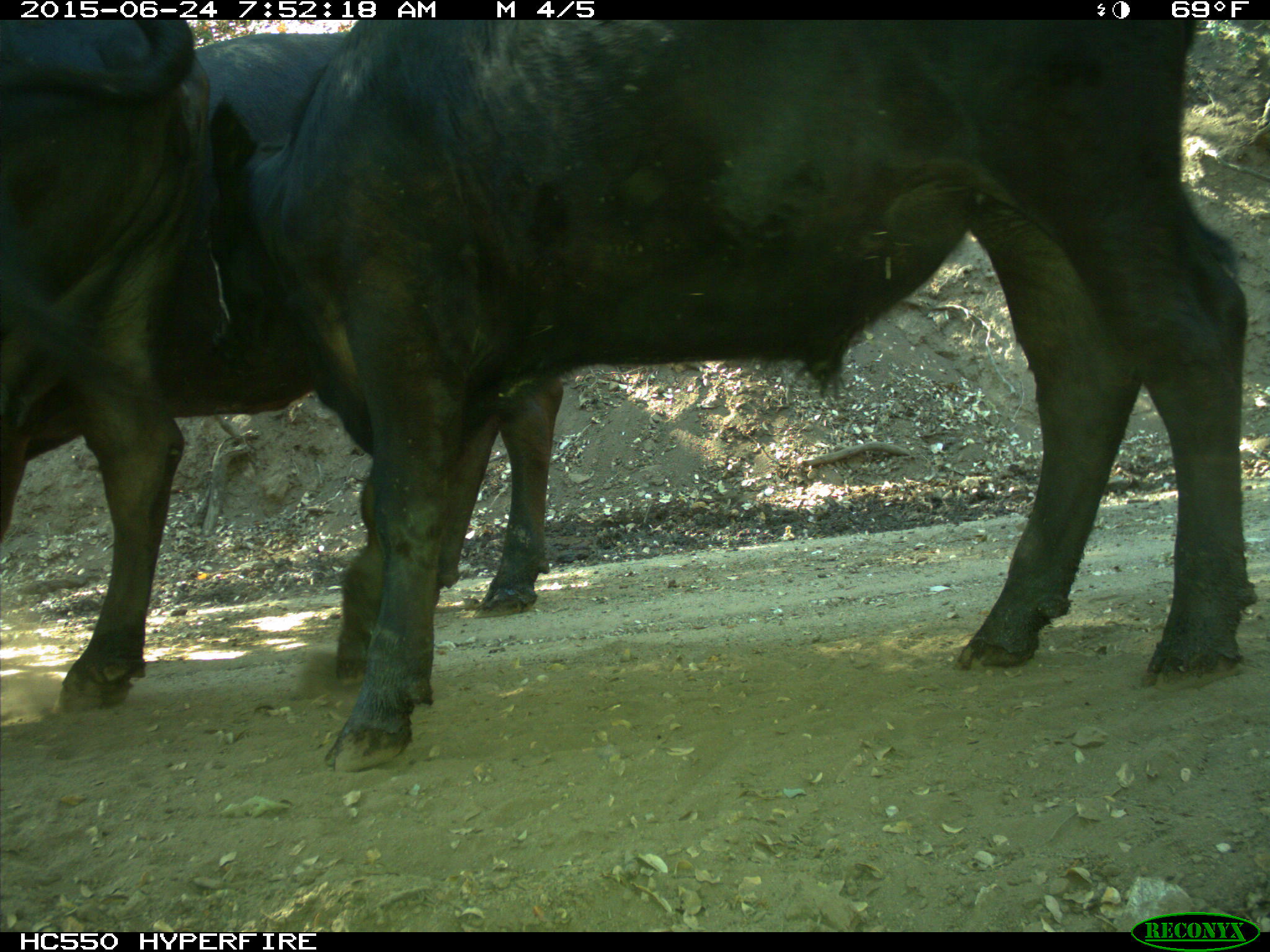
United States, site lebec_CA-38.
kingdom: Animalia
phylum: Chordata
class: Mammalia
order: Artiodactyla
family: Bovidae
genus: Bos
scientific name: Bos taurus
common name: domestic cow